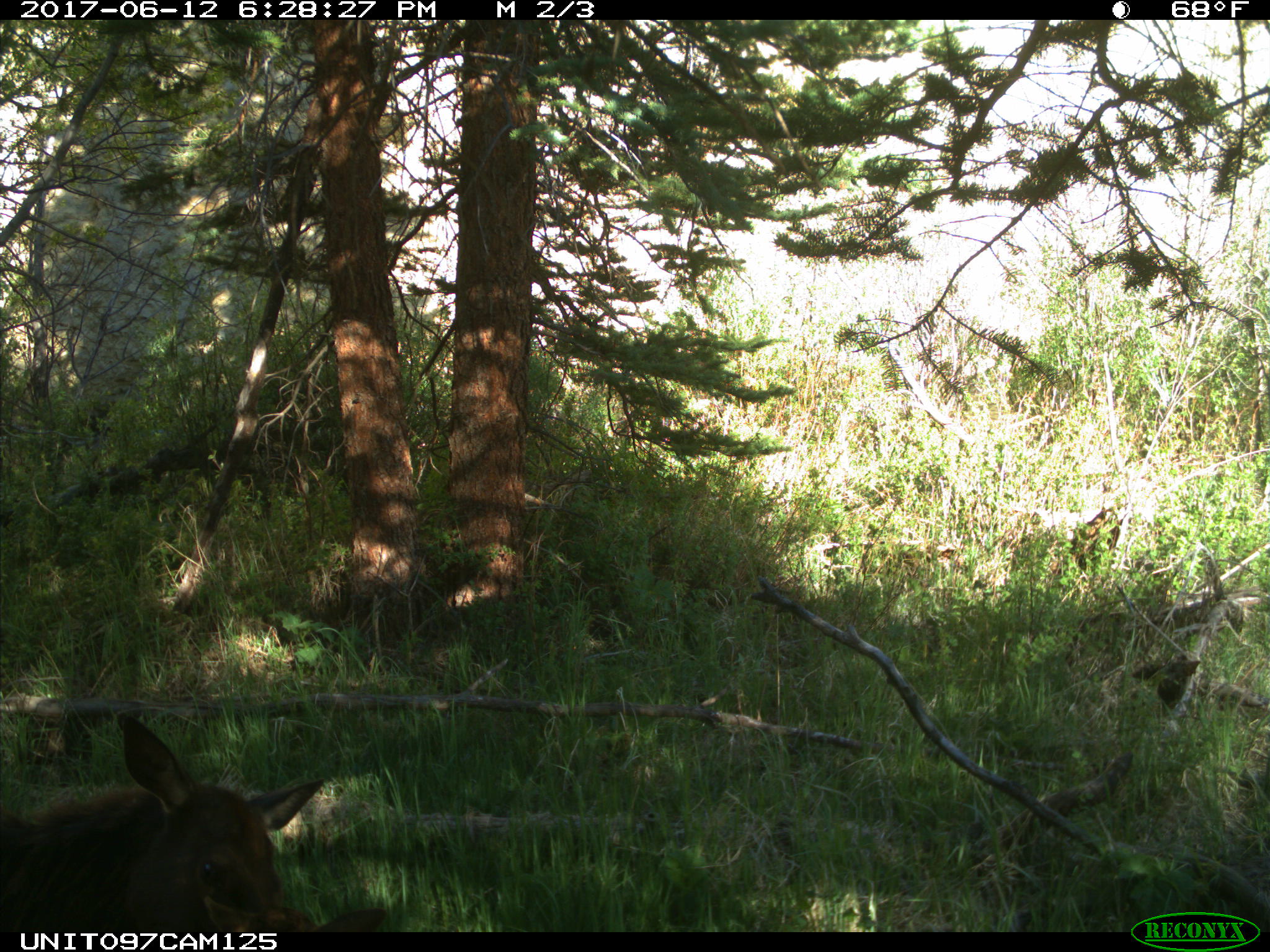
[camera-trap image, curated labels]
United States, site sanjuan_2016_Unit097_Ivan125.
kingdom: Animalia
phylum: Chordata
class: Mammalia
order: Artiodactyla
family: Cervidae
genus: Cervus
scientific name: Cervus elaphus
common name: red deer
Cervus elaphus (red deer).